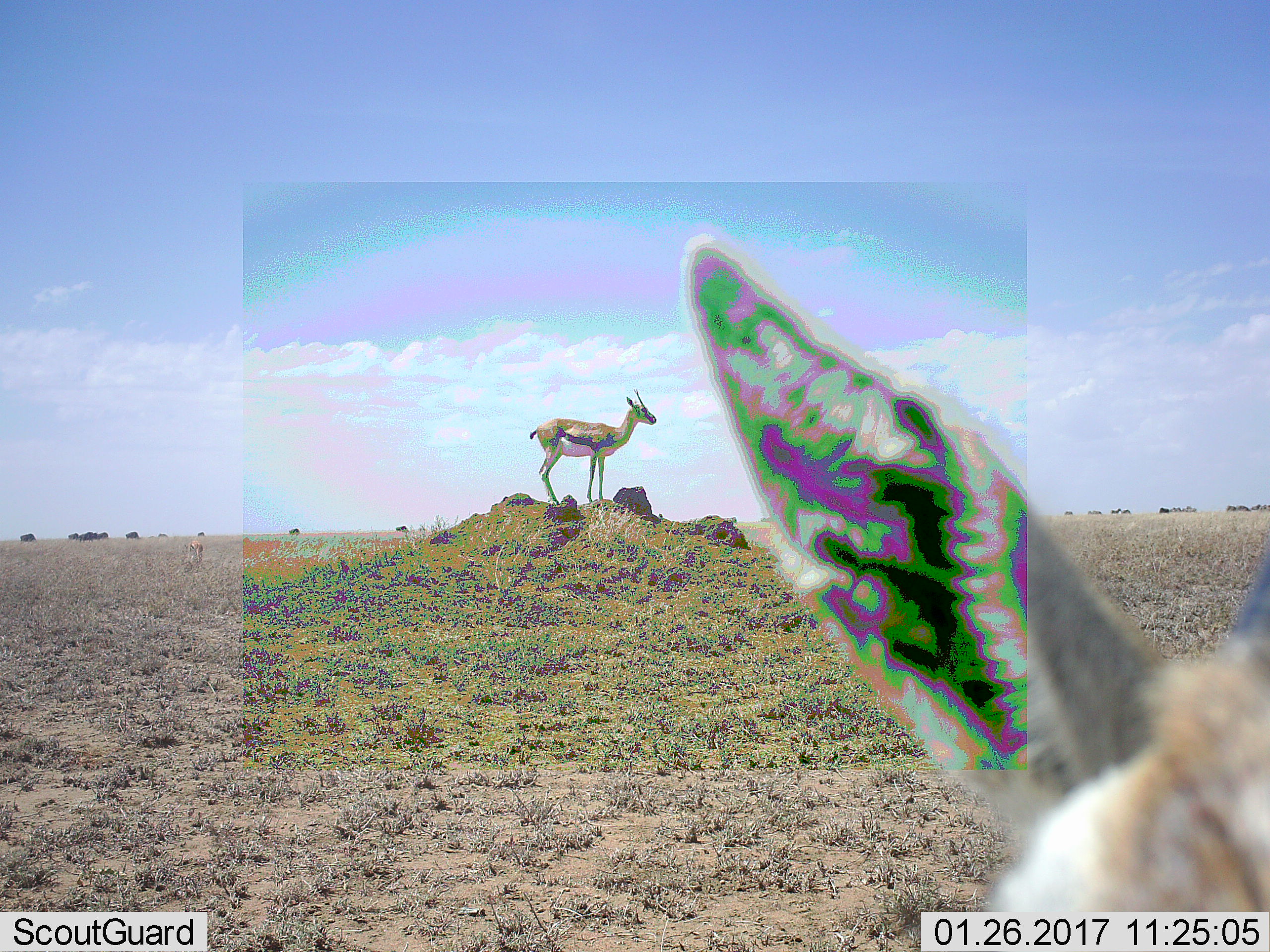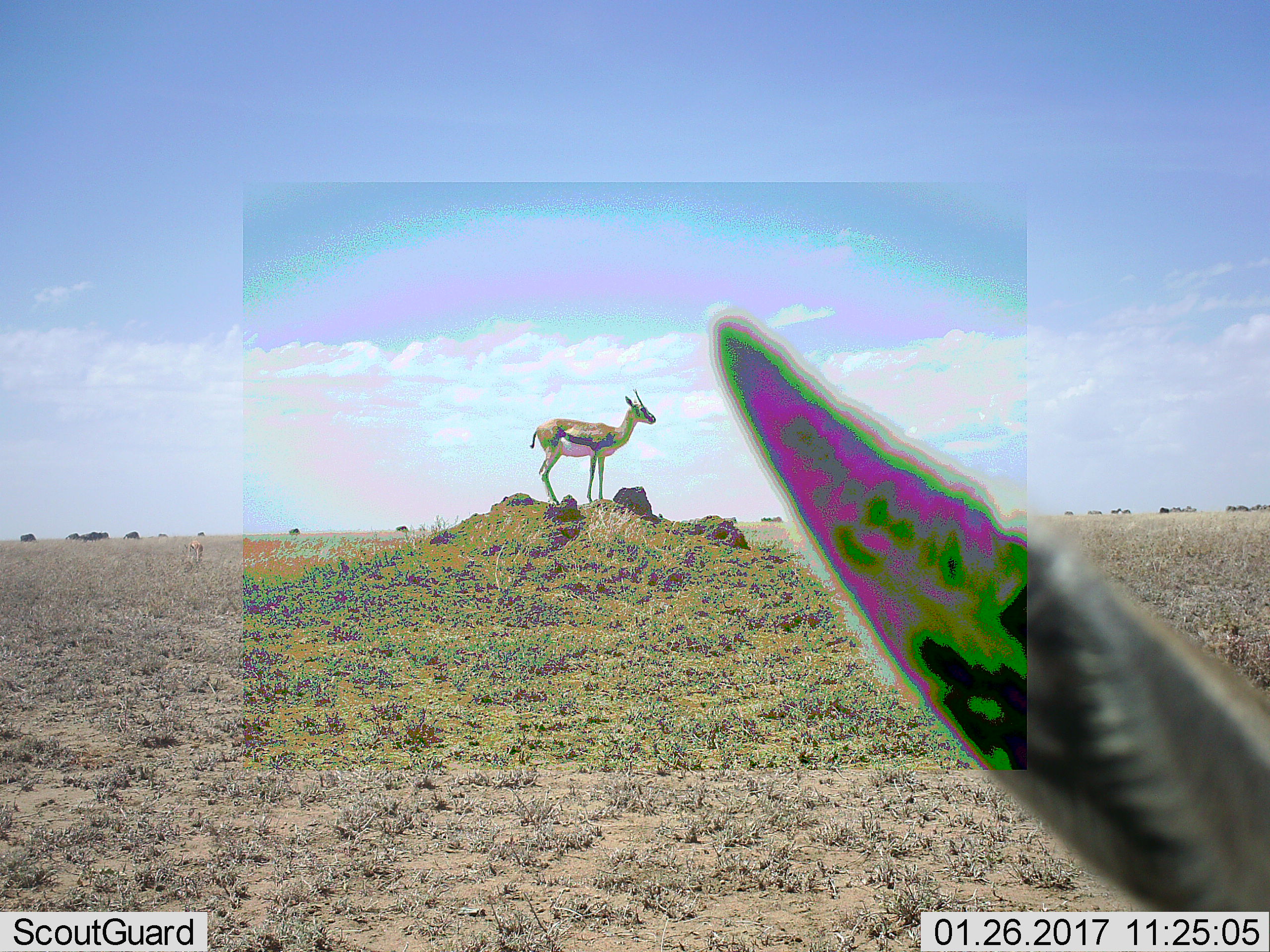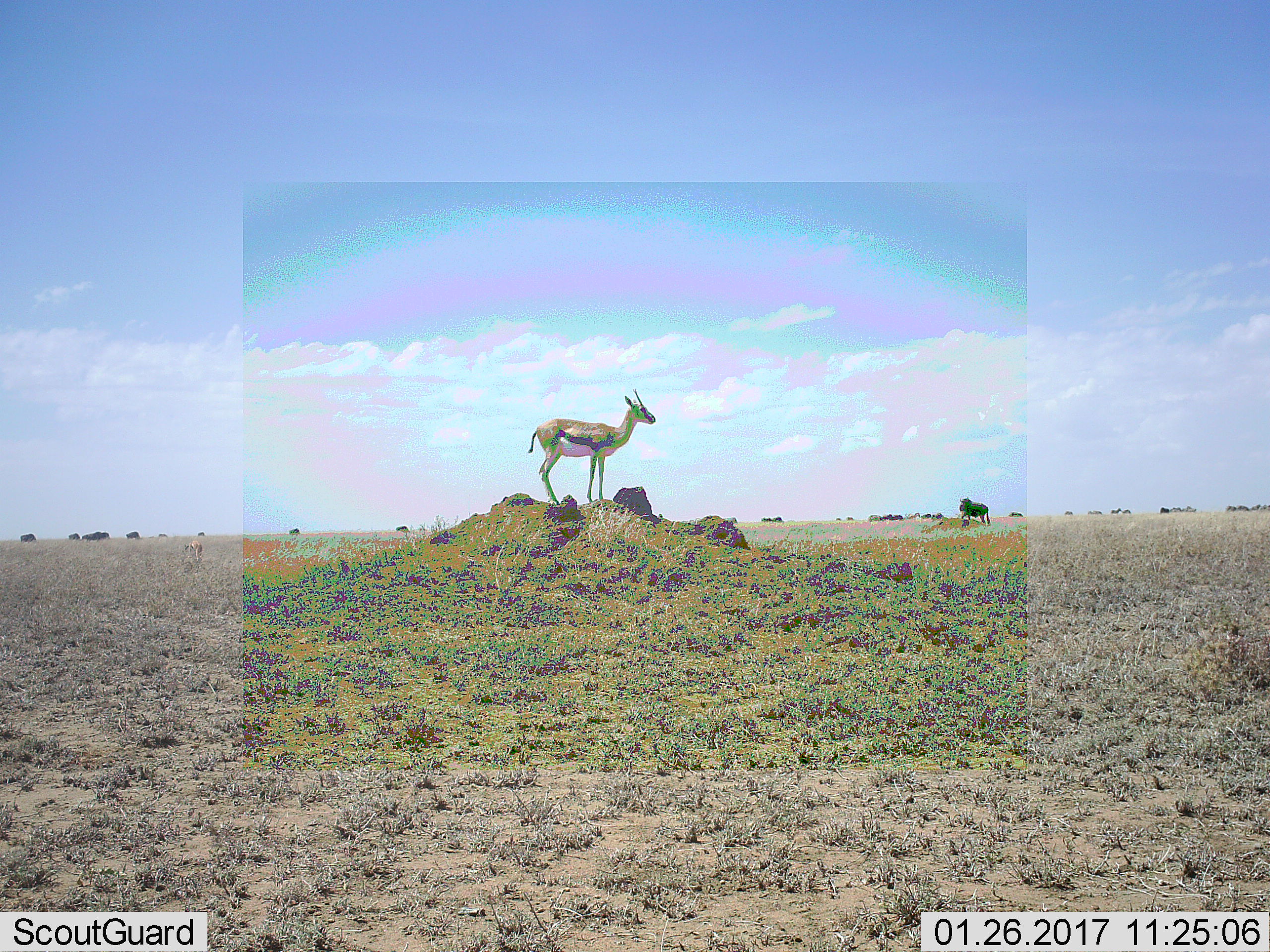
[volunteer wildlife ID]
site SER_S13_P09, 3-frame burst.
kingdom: Animalia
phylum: Chordata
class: Mammalia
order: Artiodactyla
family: Bovidae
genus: Eudorcas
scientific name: Eudorcas thomsonii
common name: thomson's gazelle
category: gazellethomsons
Gazellethomsons (thomson's gazelle) (Eudorcas thomsonii), count 2. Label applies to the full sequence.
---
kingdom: Animalia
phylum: Chordata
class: Mammalia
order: Artiodactyla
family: Bovidae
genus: Connochaetes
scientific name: Connochaetes taurinus taurinus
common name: blue wildebeest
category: wildebeestblue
Wildebeestblue (blue wildebeest) (Connochaetes taurinus taurinus), count 10. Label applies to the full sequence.